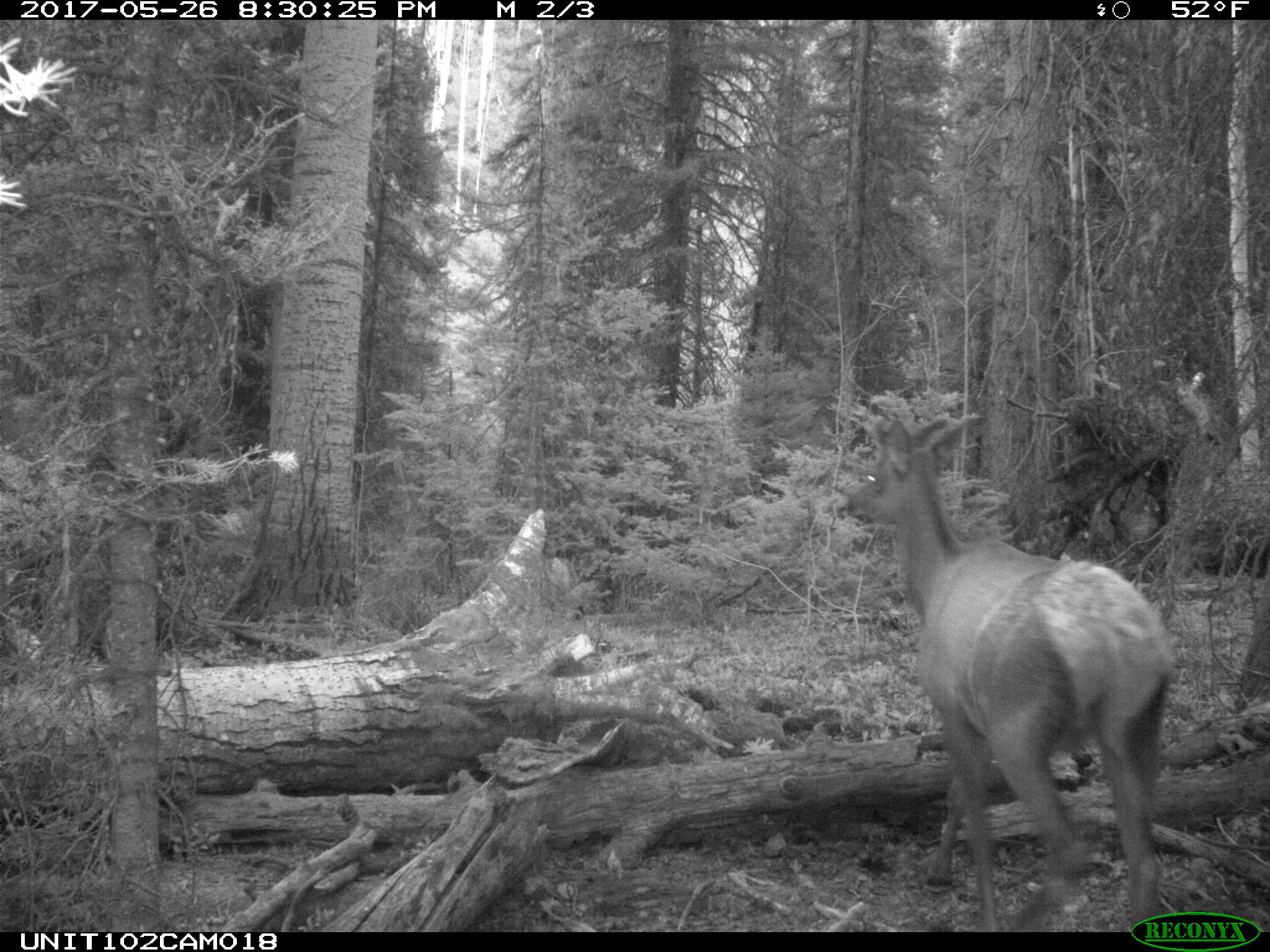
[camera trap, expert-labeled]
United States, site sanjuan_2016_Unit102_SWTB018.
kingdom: Animalia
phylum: Chordata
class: Mammalia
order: Artiodactyla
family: Cervidae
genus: Cervus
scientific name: Cervus elaphus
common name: red deer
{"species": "Cervus elaphus (red deer)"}